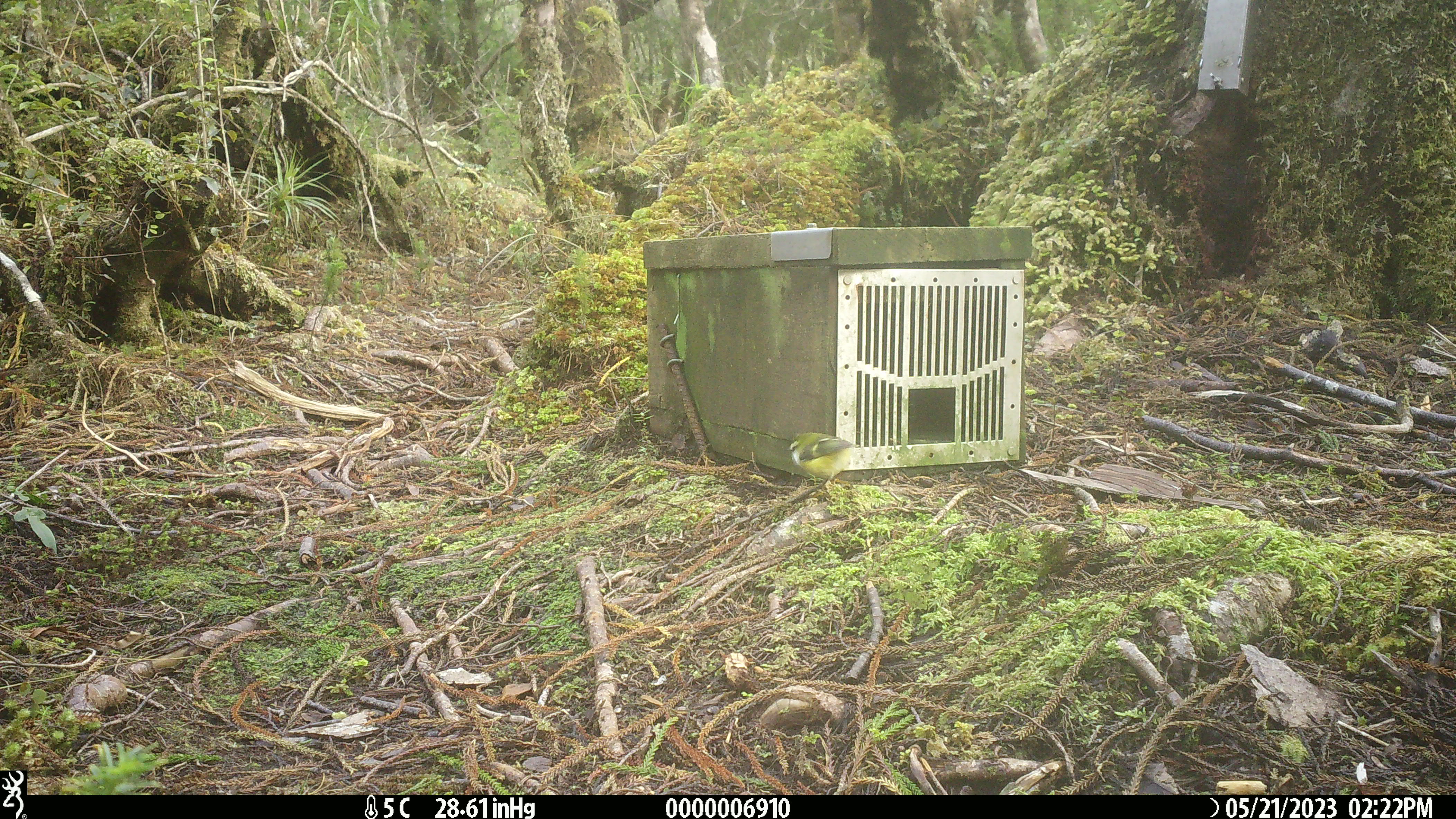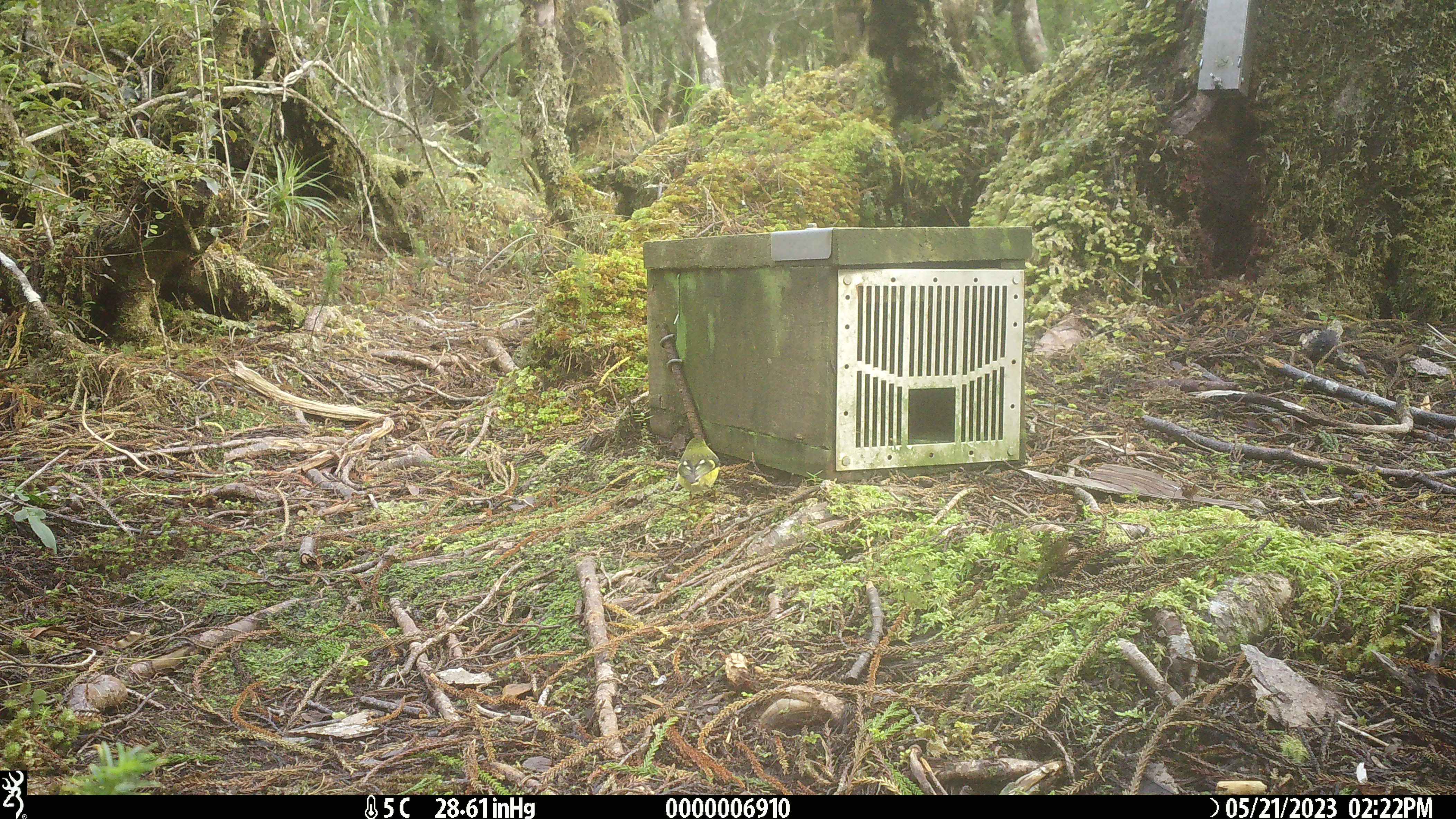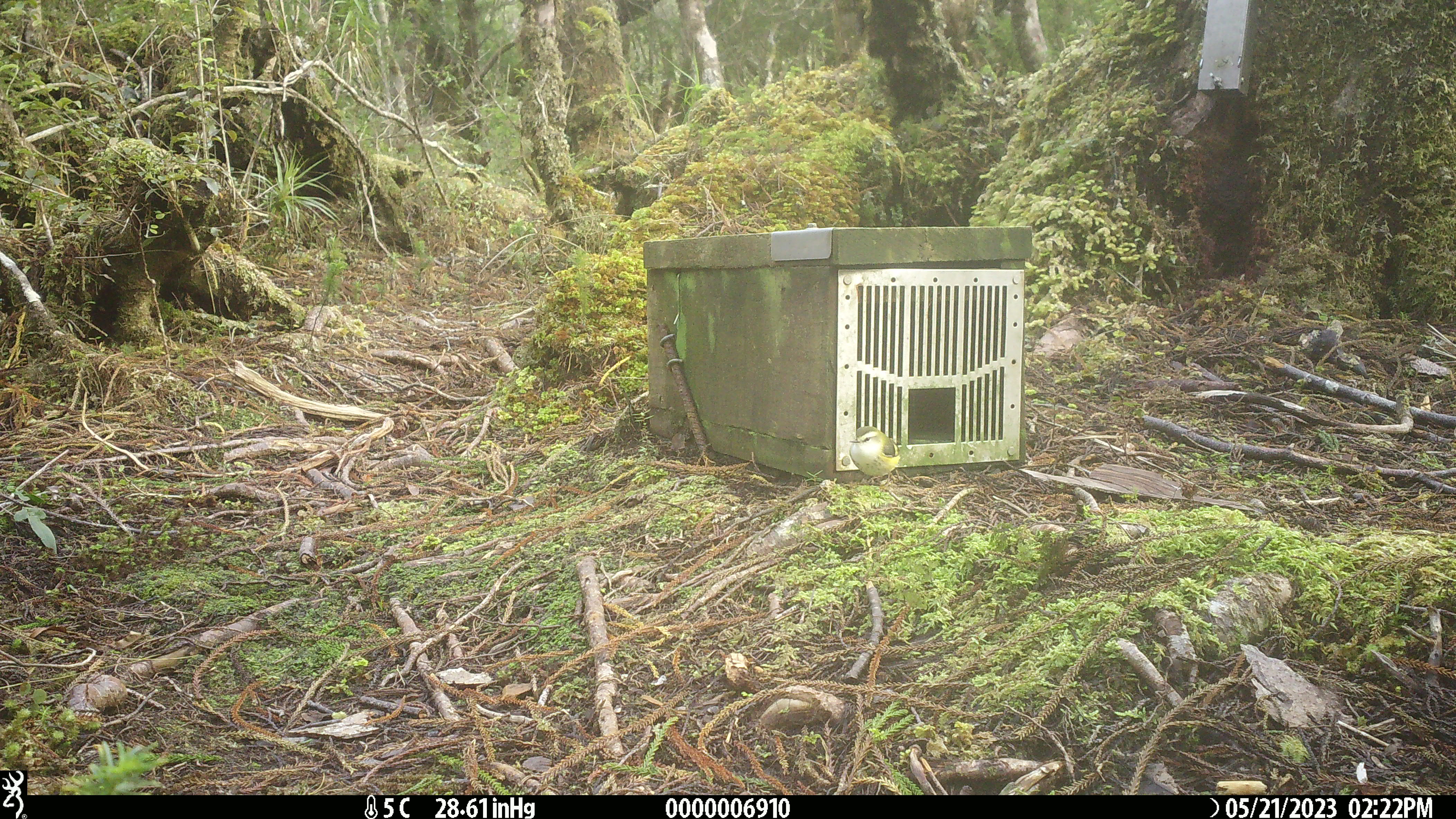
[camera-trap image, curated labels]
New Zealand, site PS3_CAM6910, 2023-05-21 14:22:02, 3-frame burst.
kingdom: Animalia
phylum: Chordata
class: Aves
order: Passeriformes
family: Acanthisittidae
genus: Acanthisitta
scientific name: Acanthisitta chloris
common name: rifleman